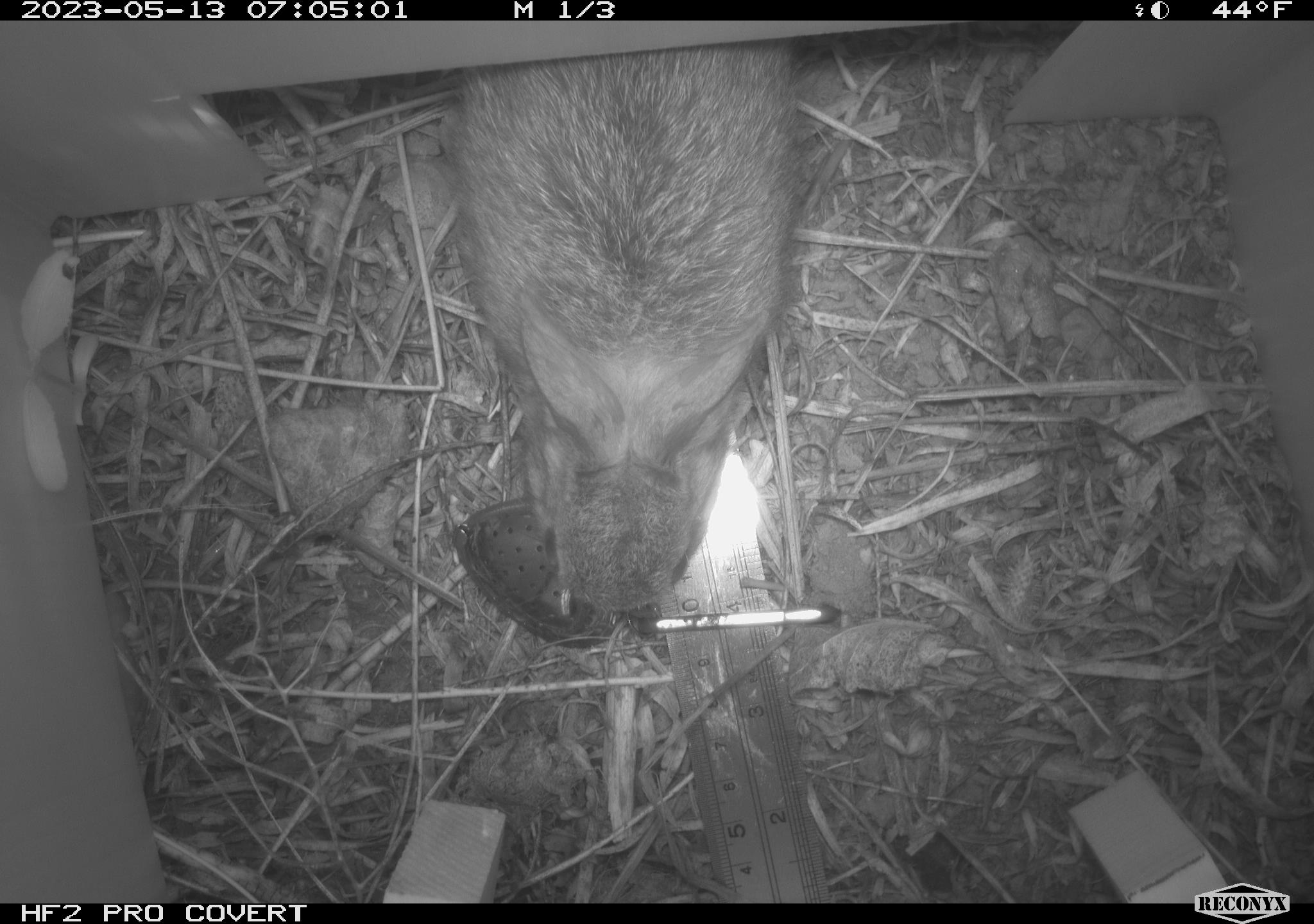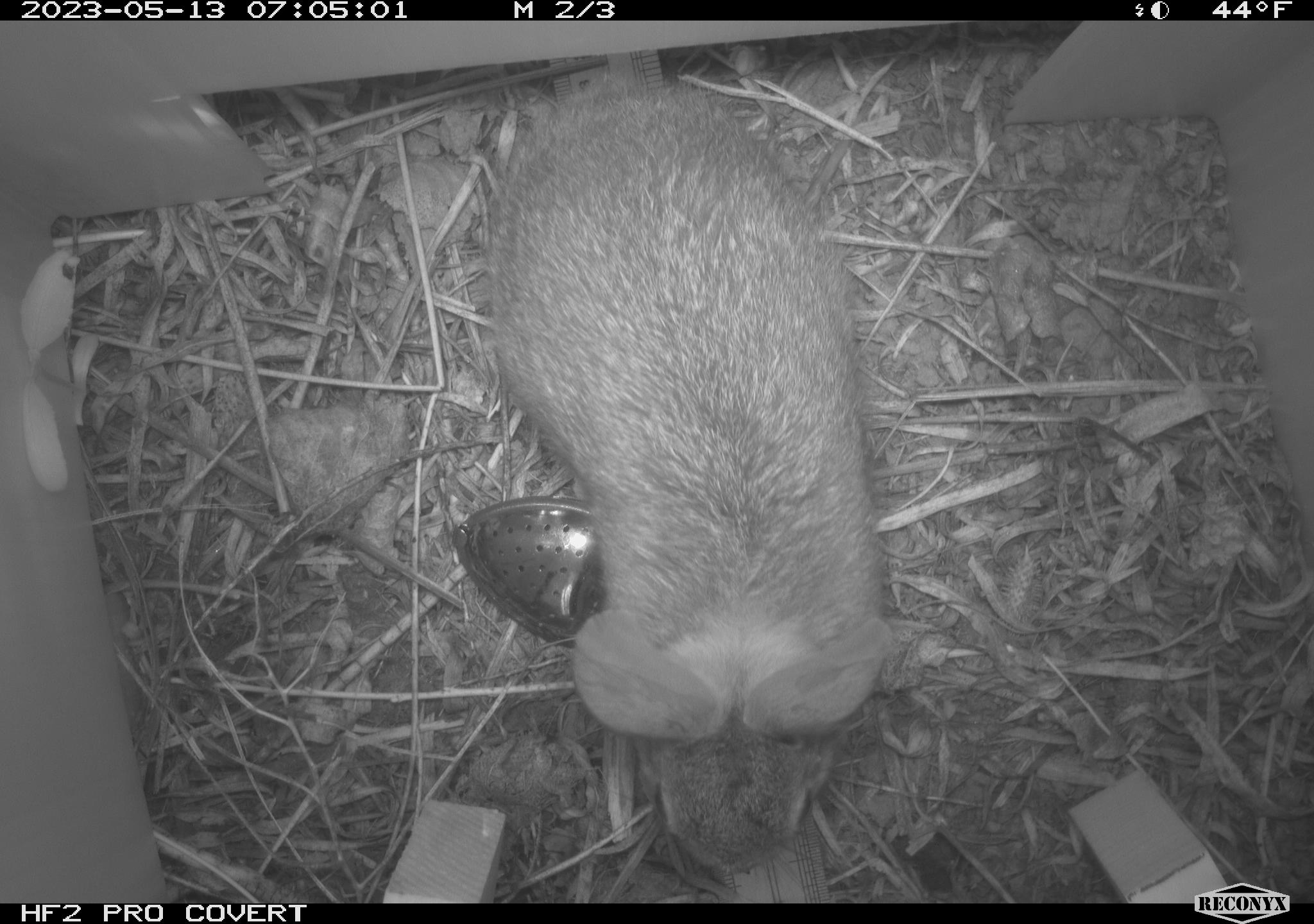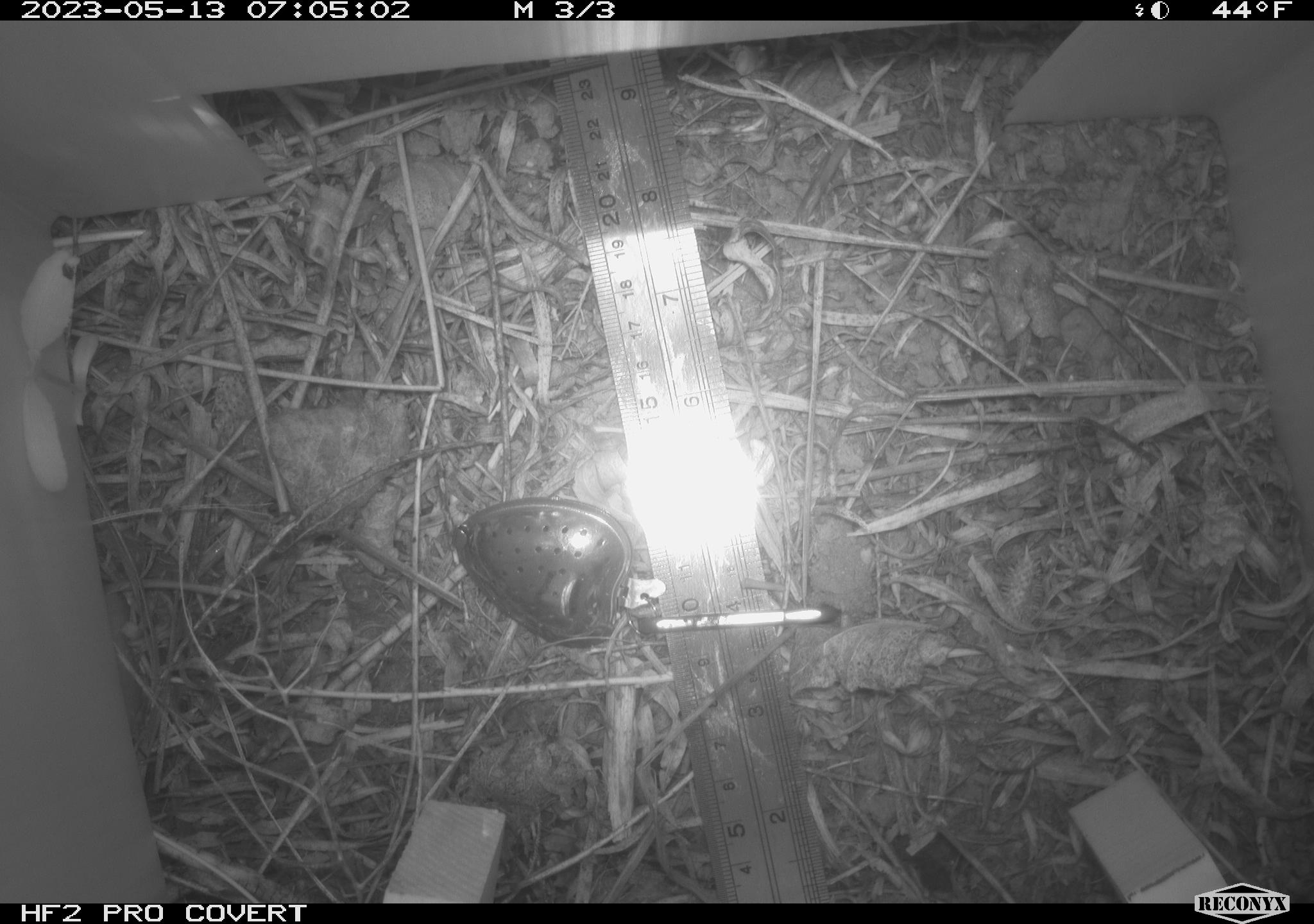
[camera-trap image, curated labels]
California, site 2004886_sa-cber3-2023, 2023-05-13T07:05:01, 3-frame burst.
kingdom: Animalia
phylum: Chordata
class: Mammalia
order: Lagomorpha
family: Leporidae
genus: Sylvilagus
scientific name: Sylvilagus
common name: cottontail rabbits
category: sylvilagus species